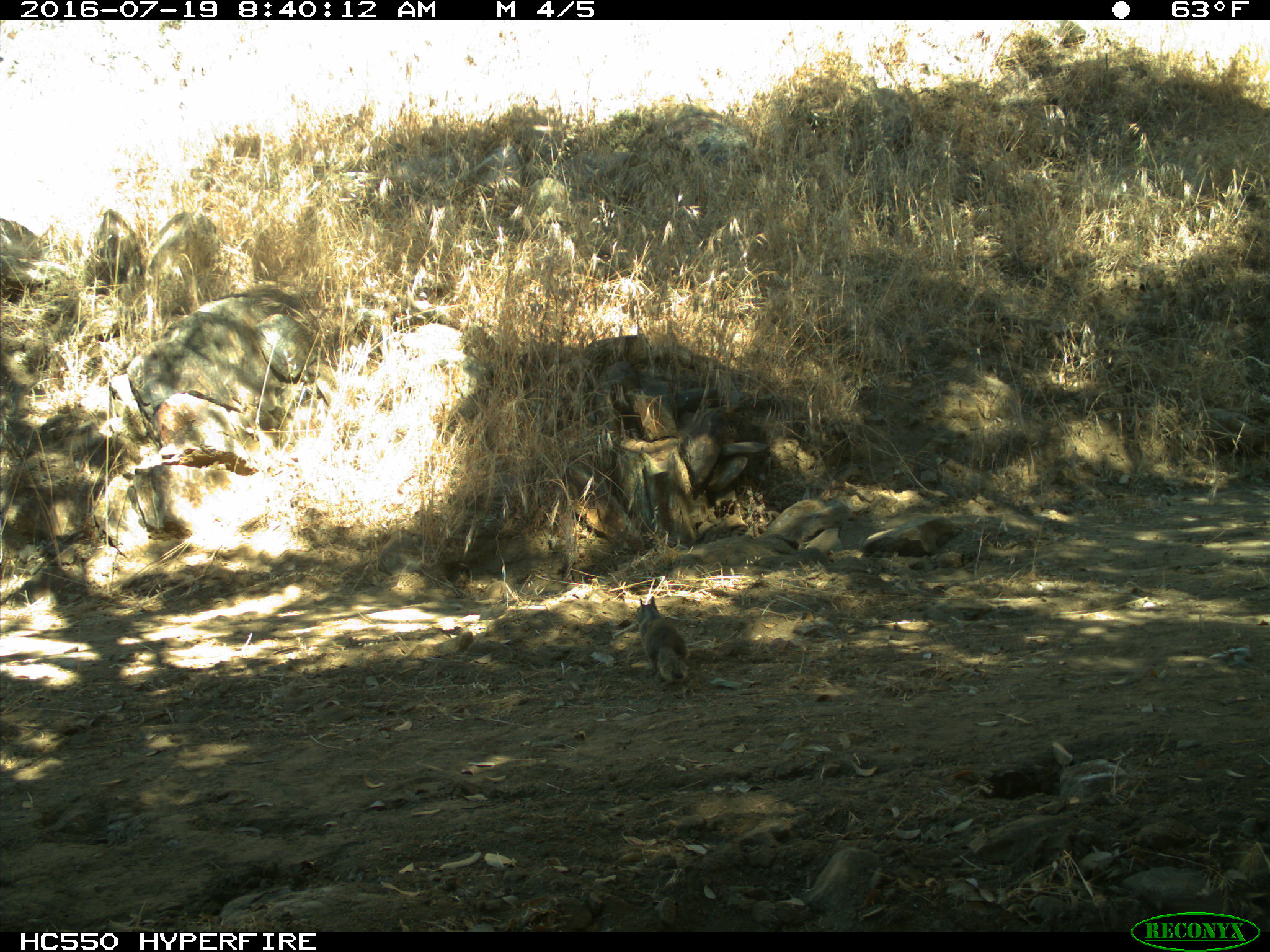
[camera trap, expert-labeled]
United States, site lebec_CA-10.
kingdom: Animalia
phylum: Chordata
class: Mammalia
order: Rodentia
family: Sciuridae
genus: Otospermophilus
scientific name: Otospermophilus beecheyi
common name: california ground squirrel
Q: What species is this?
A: Otospermophilus beecheyi (california ground squirrel).